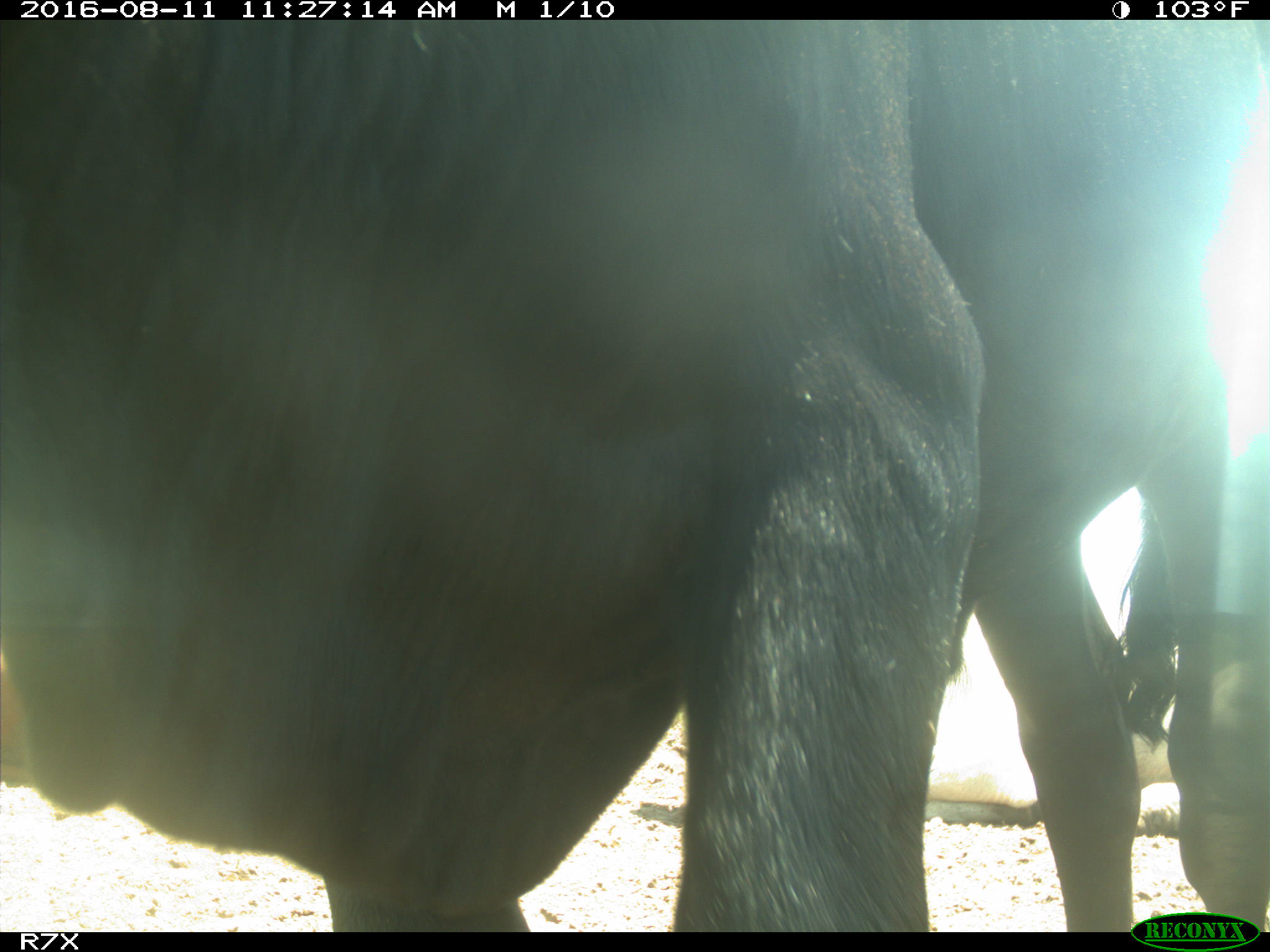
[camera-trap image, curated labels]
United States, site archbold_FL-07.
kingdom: Animalia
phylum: Chordata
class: Mammalia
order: Artiodactyla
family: Bovidae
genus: Bos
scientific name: Bos taurus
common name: domestic cow